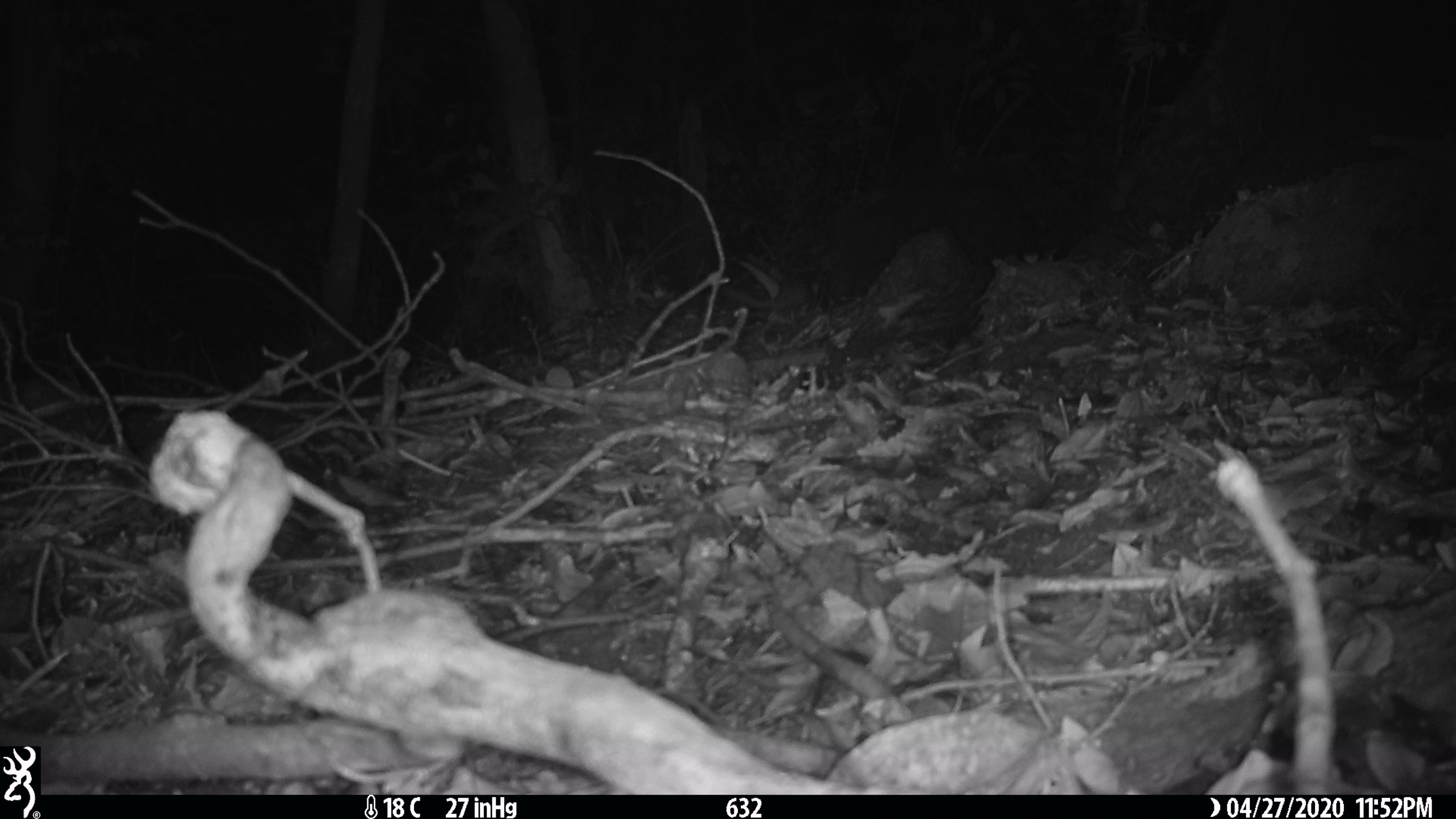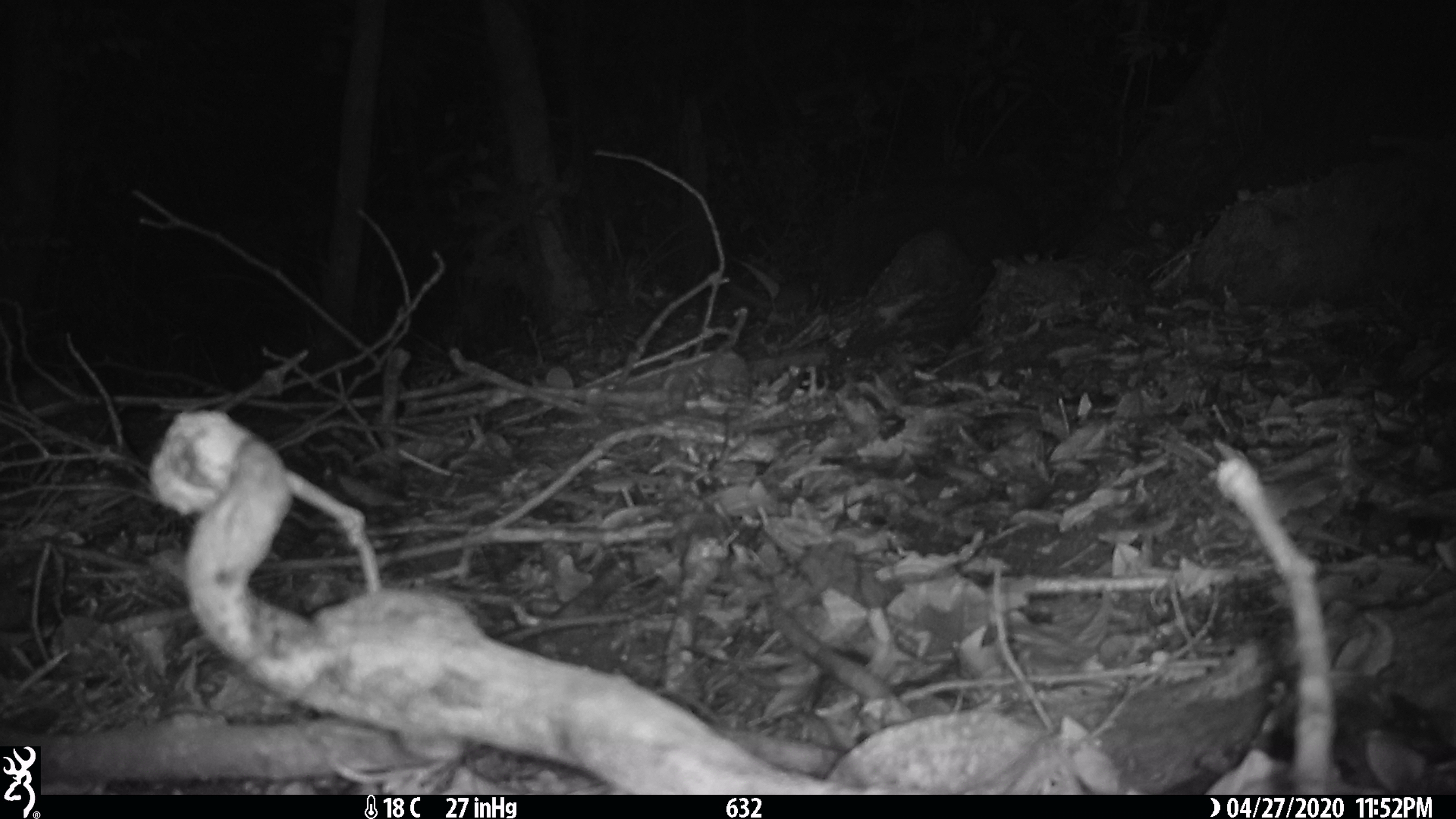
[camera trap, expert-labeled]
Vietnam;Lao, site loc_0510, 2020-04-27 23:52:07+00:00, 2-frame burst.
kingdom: Animalia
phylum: Chordata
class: Mammalia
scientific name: Mammalia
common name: mammal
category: unidentified small mammal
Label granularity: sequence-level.